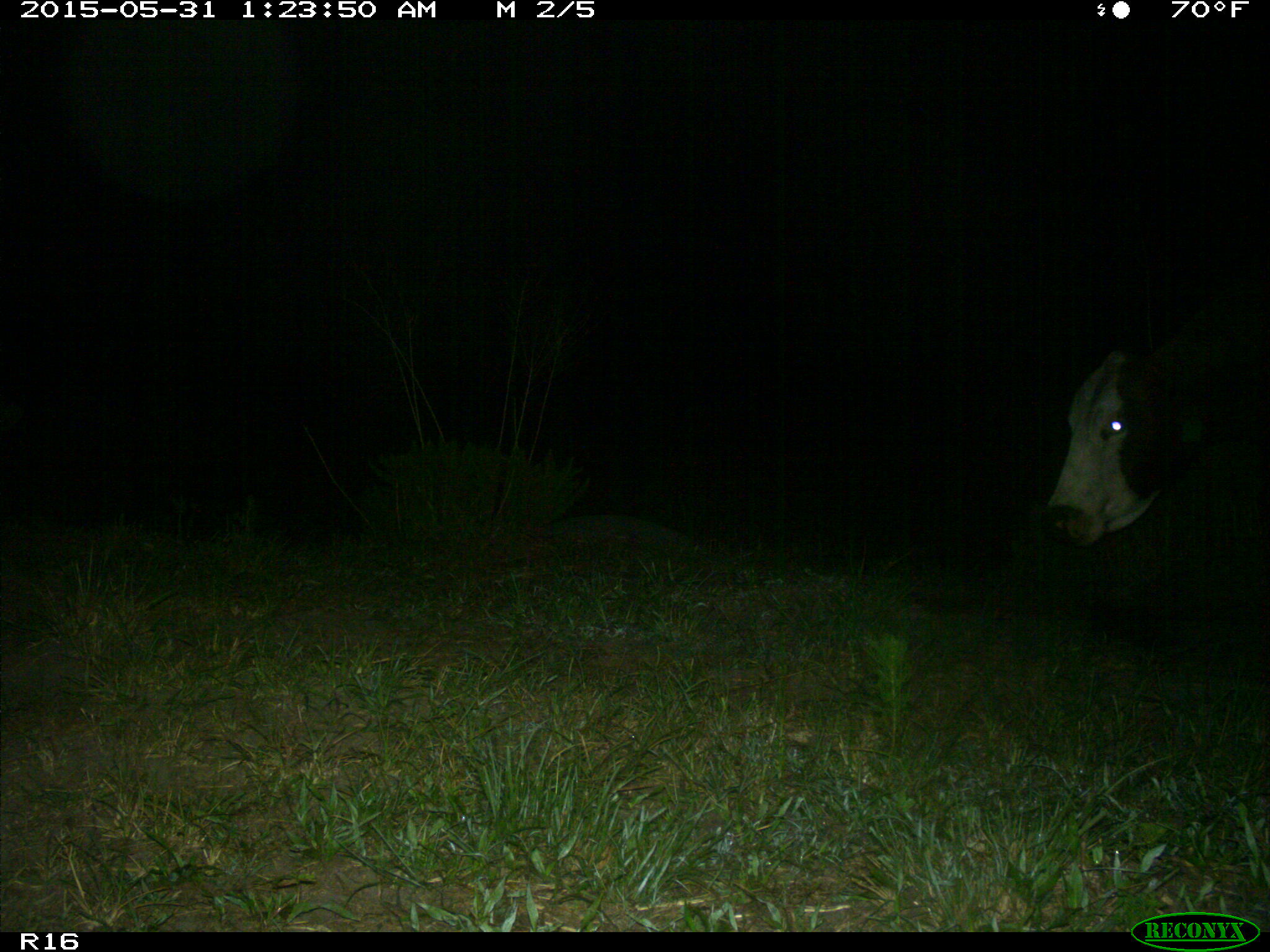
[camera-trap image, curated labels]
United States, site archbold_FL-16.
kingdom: Animalia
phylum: Chordata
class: Mammalia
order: Artiodactyla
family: Bovidae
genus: Bos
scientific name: Bos taurus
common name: domestic cow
Bos taurus (domestic cow).